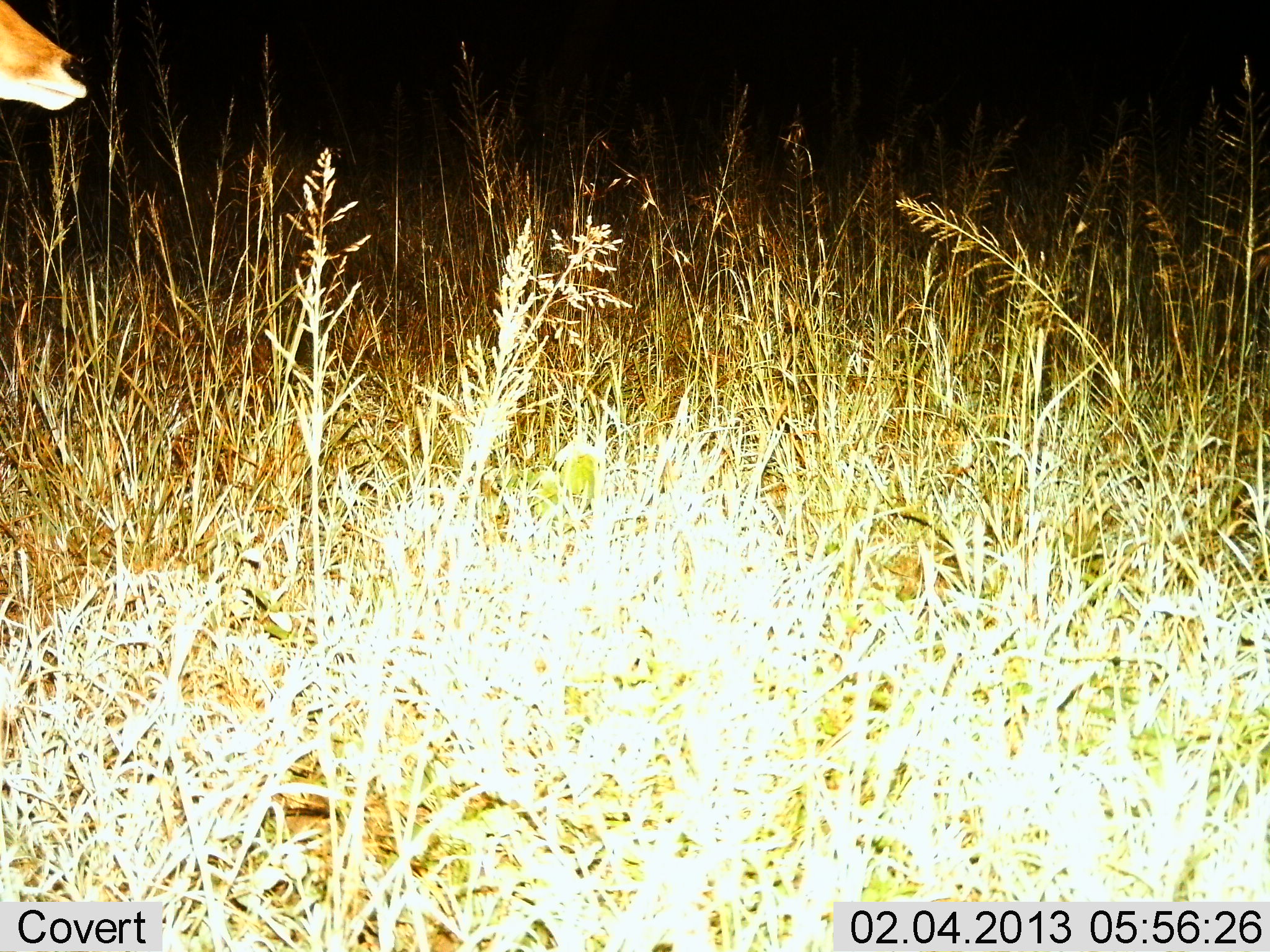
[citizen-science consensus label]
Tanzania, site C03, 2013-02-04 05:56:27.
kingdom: Animalia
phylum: Chordata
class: Mammalia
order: Artiodactyla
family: Bovidae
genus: Redunca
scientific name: Redunca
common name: reedbuck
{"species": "reedbuck (Redunca)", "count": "1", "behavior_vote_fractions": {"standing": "70%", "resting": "0%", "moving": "30%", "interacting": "0%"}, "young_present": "0%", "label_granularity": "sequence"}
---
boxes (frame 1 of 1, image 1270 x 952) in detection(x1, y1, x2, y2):
animal: detection(0, 0, 89, 114)